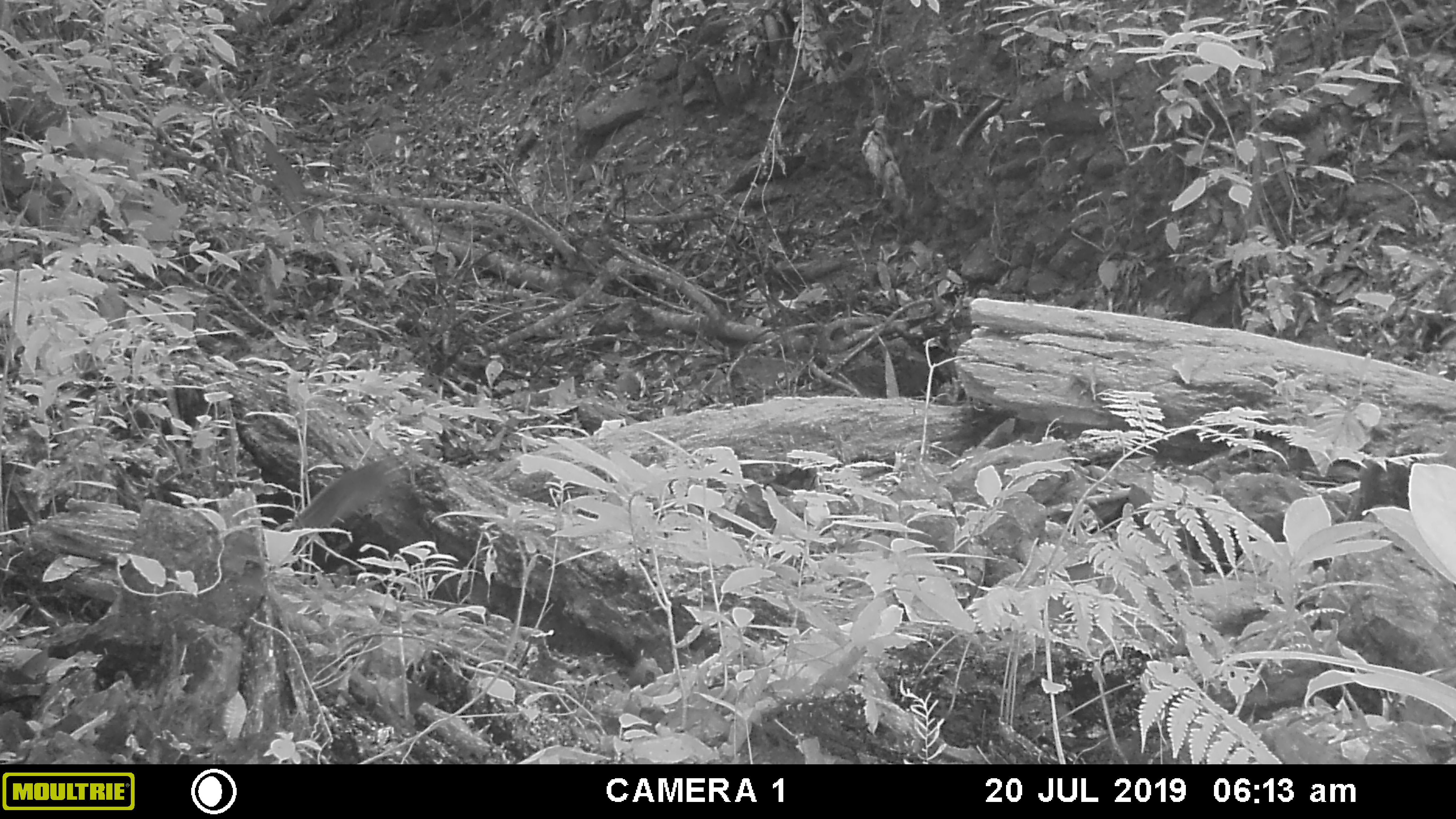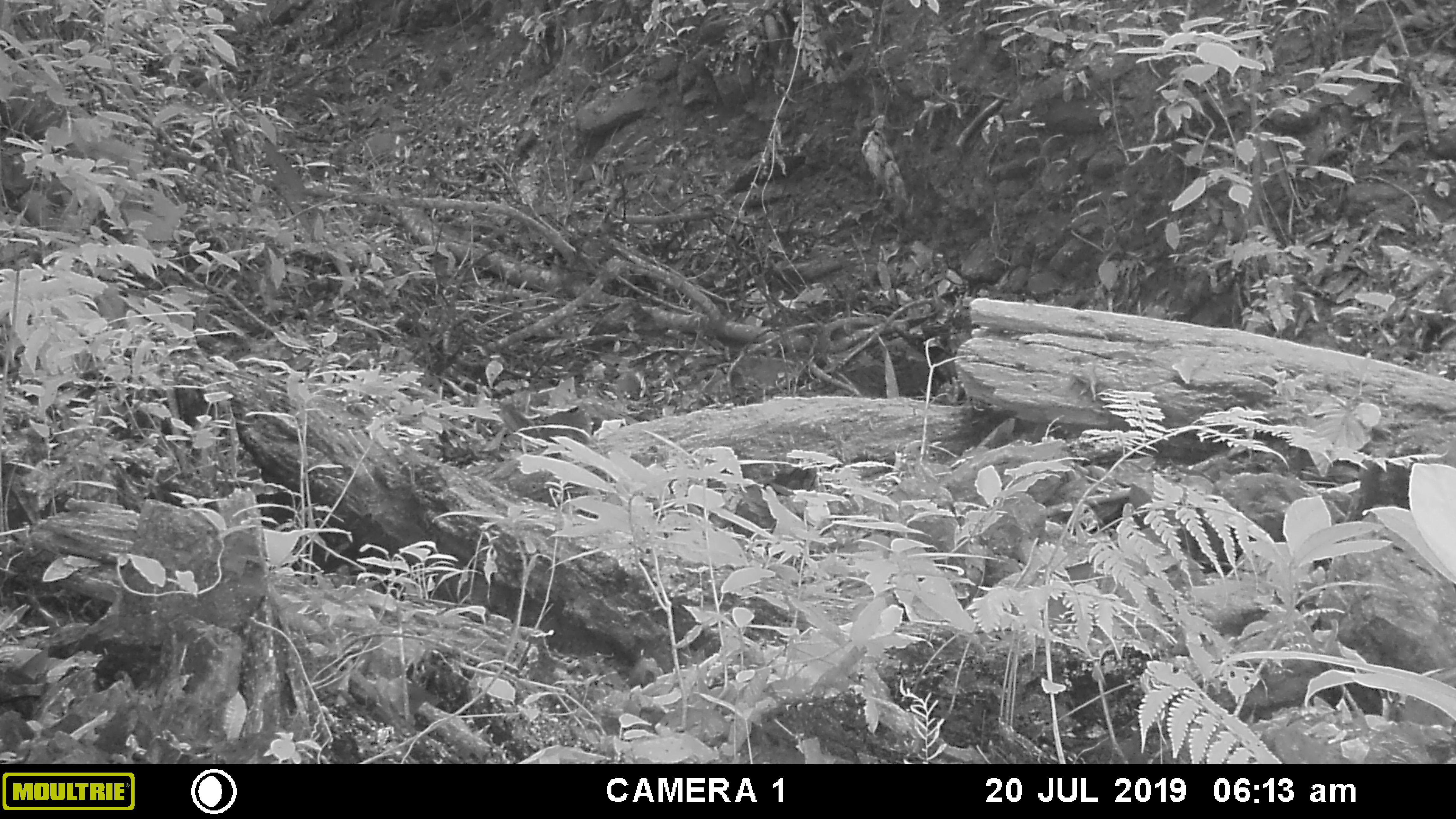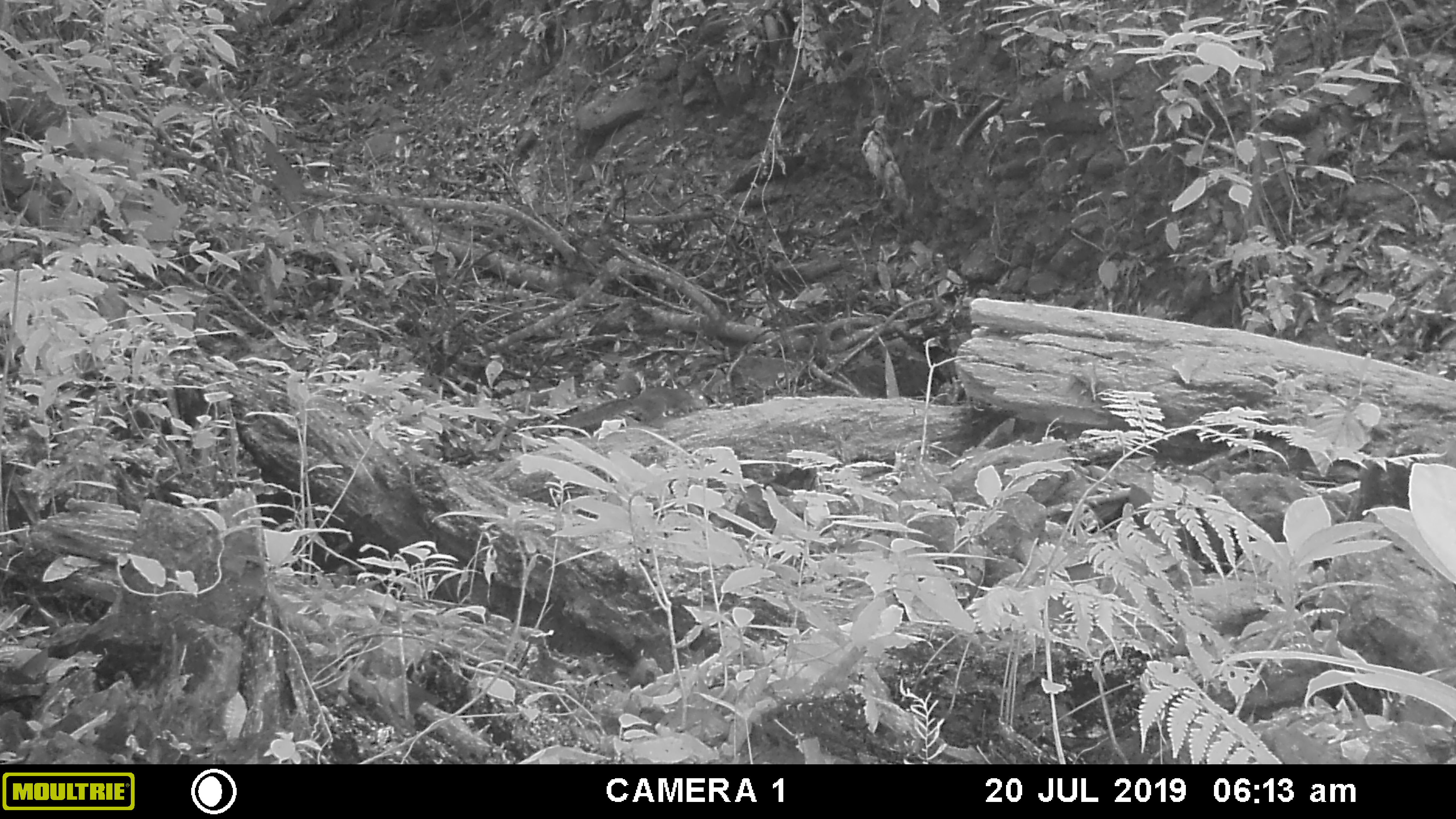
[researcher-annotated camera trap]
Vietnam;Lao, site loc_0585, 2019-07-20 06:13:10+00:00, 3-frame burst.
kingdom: Animalia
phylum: Chordata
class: Mammalia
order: Rodentia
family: Sciuridae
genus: Dremomys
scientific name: Dremomys rufigenis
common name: red-cheeked squirrel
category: red cheeked squirrel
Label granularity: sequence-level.